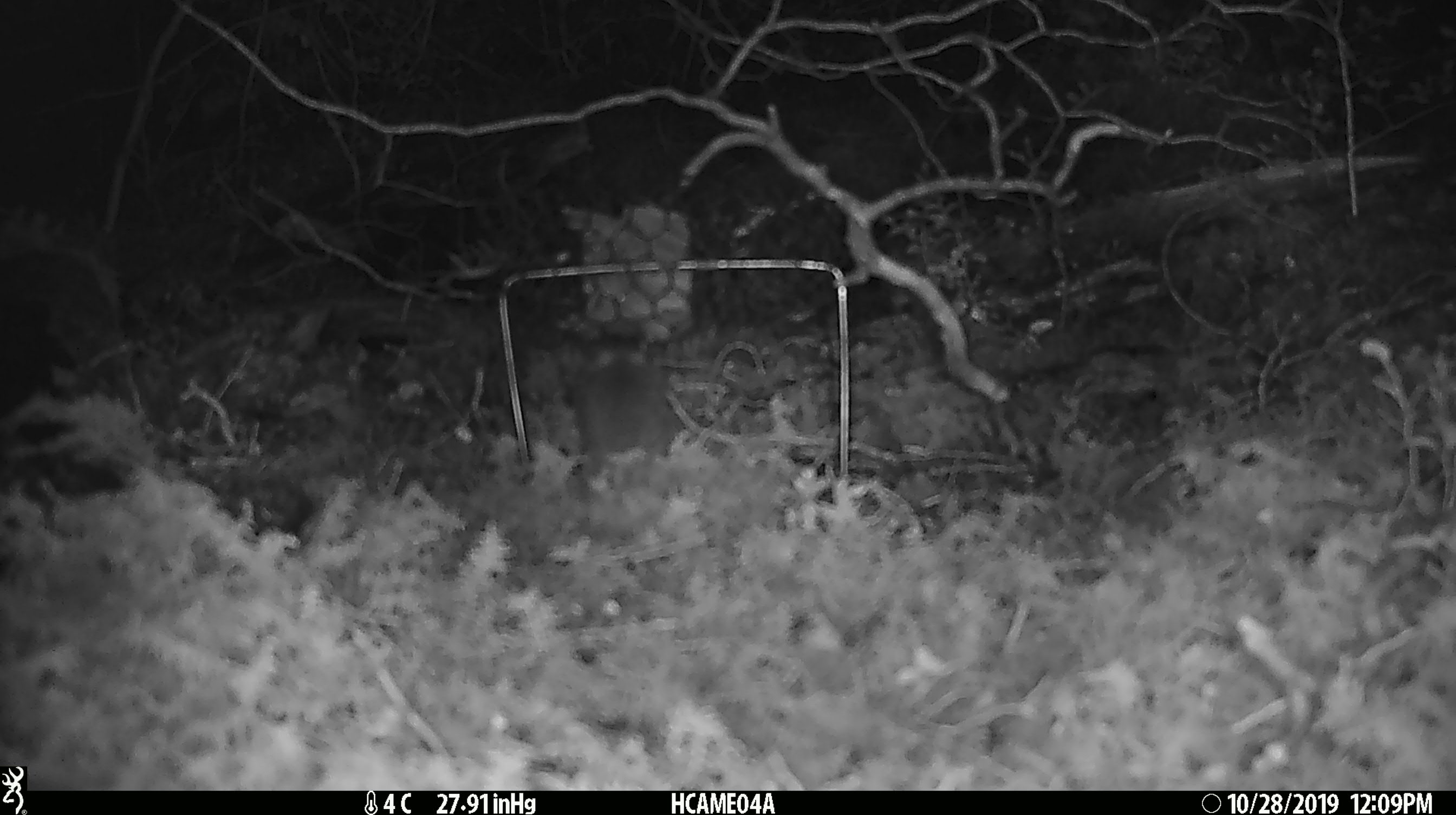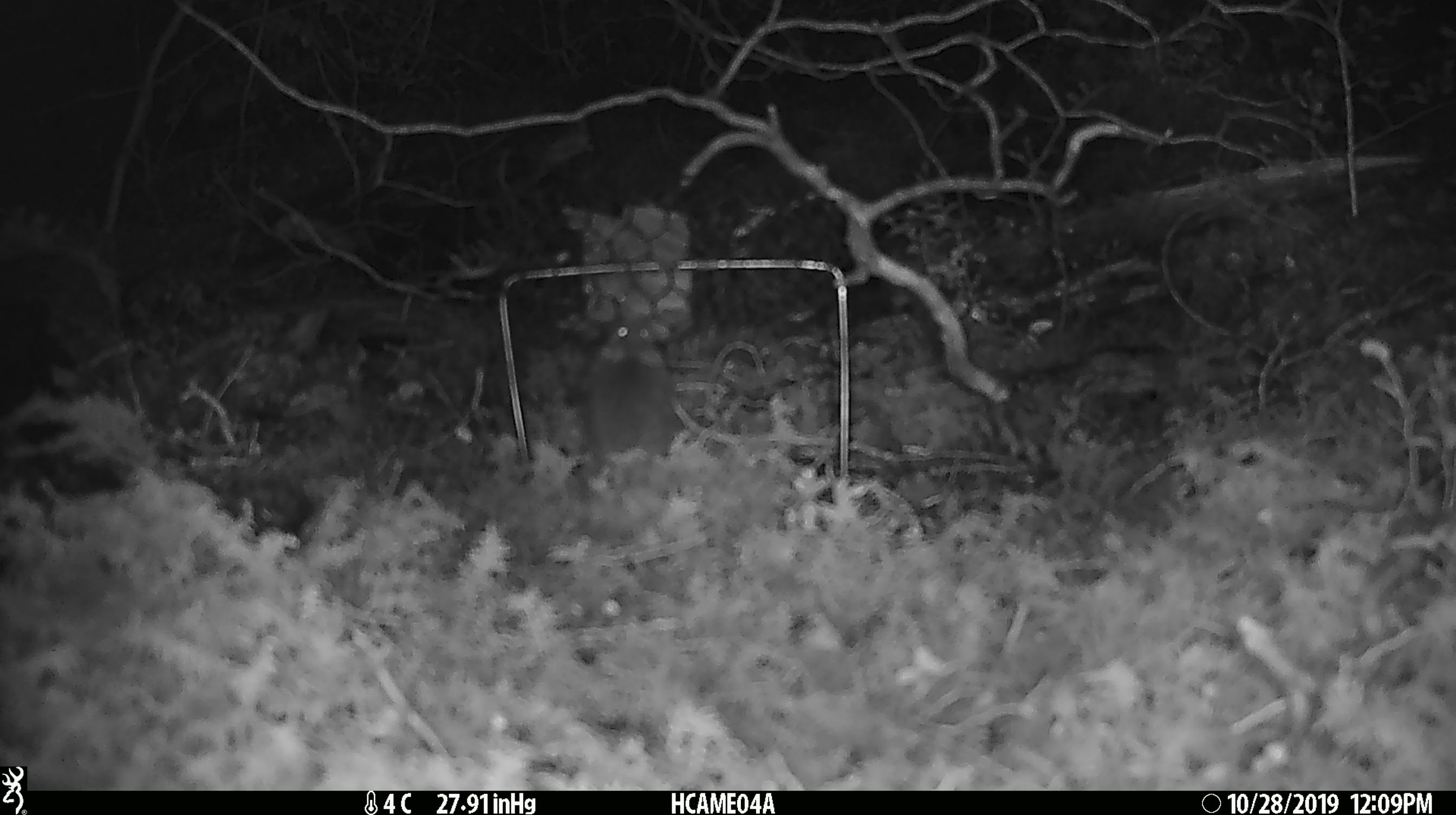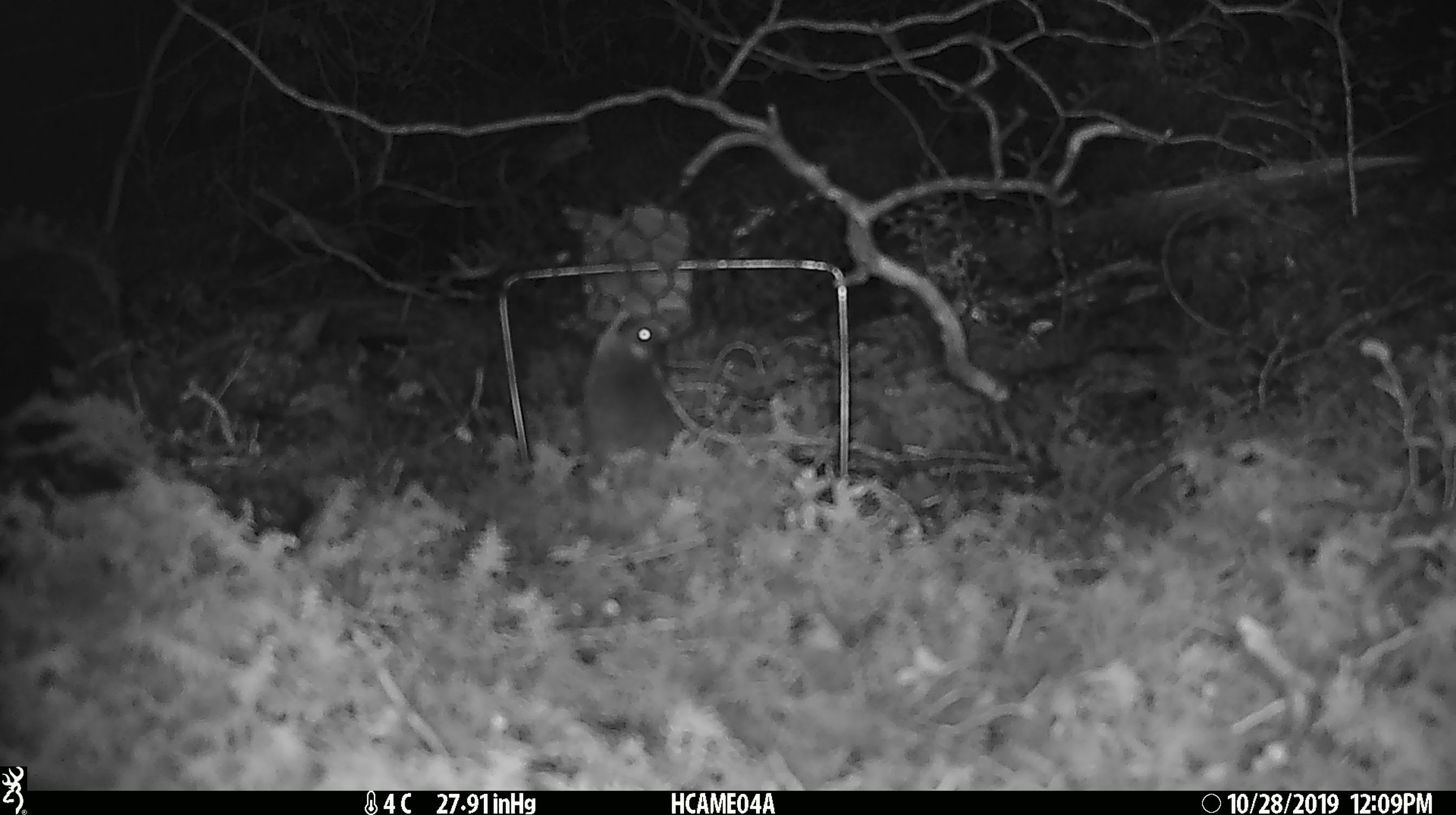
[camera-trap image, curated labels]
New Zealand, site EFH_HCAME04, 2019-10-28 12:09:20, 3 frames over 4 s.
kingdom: Animalia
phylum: Chordata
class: Mammalia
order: Rodentia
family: Muridae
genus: Mus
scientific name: Mus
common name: mouse